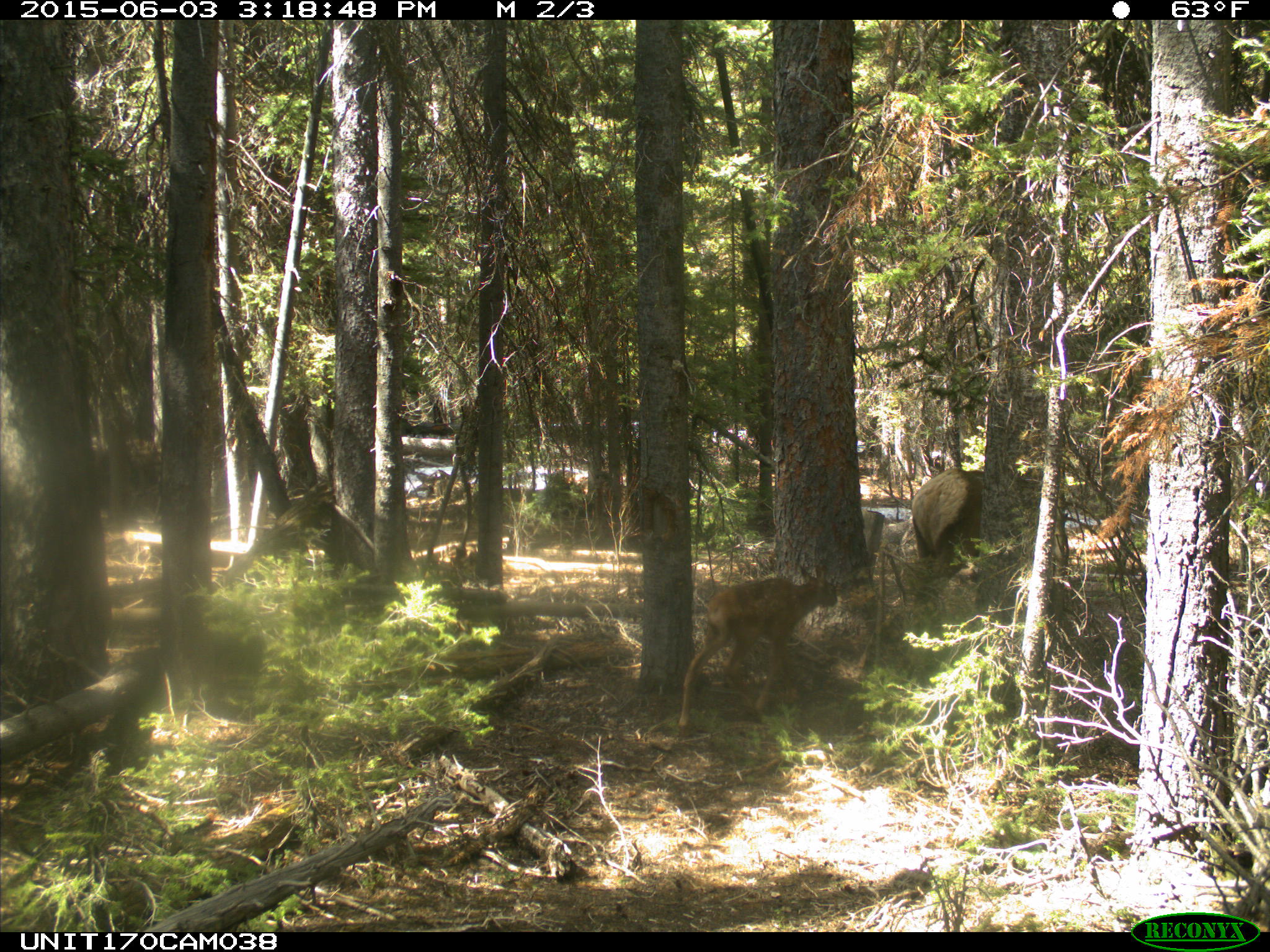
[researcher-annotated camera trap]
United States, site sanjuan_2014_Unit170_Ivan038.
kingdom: Animalia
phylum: Chordata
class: Mammalia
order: Artiodactyla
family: Cervidae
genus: Cervus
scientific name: Cervus elaphus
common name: red deer